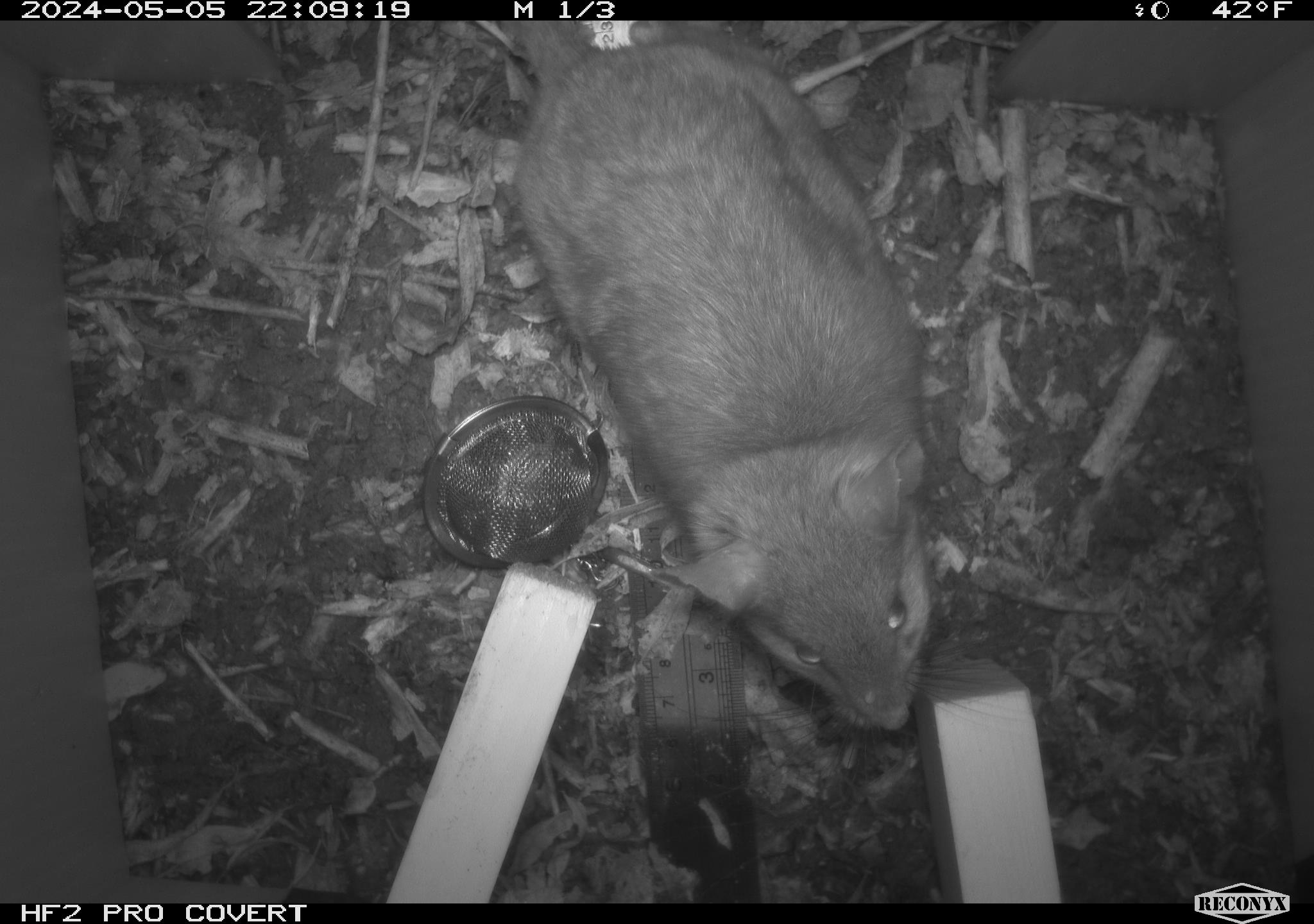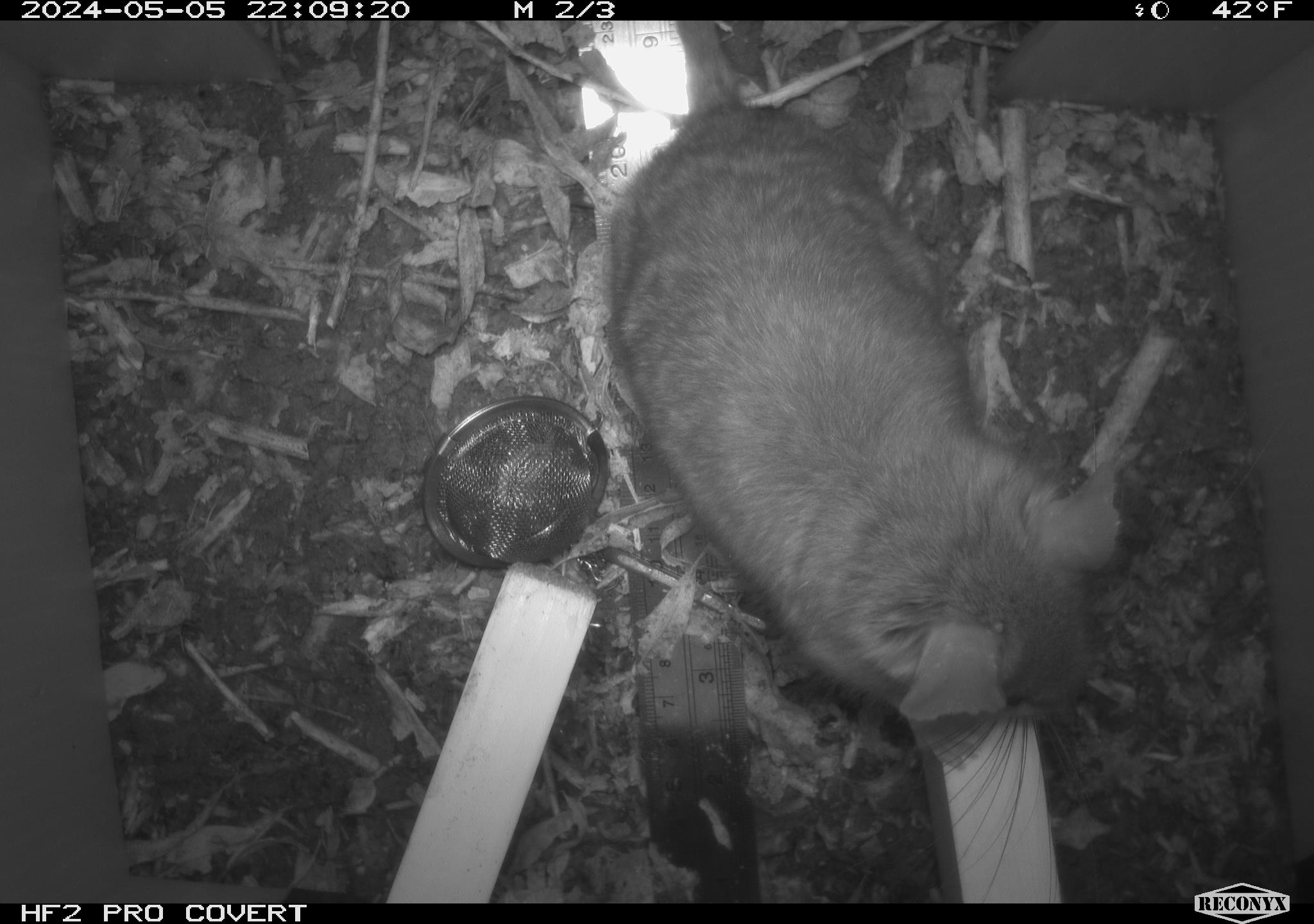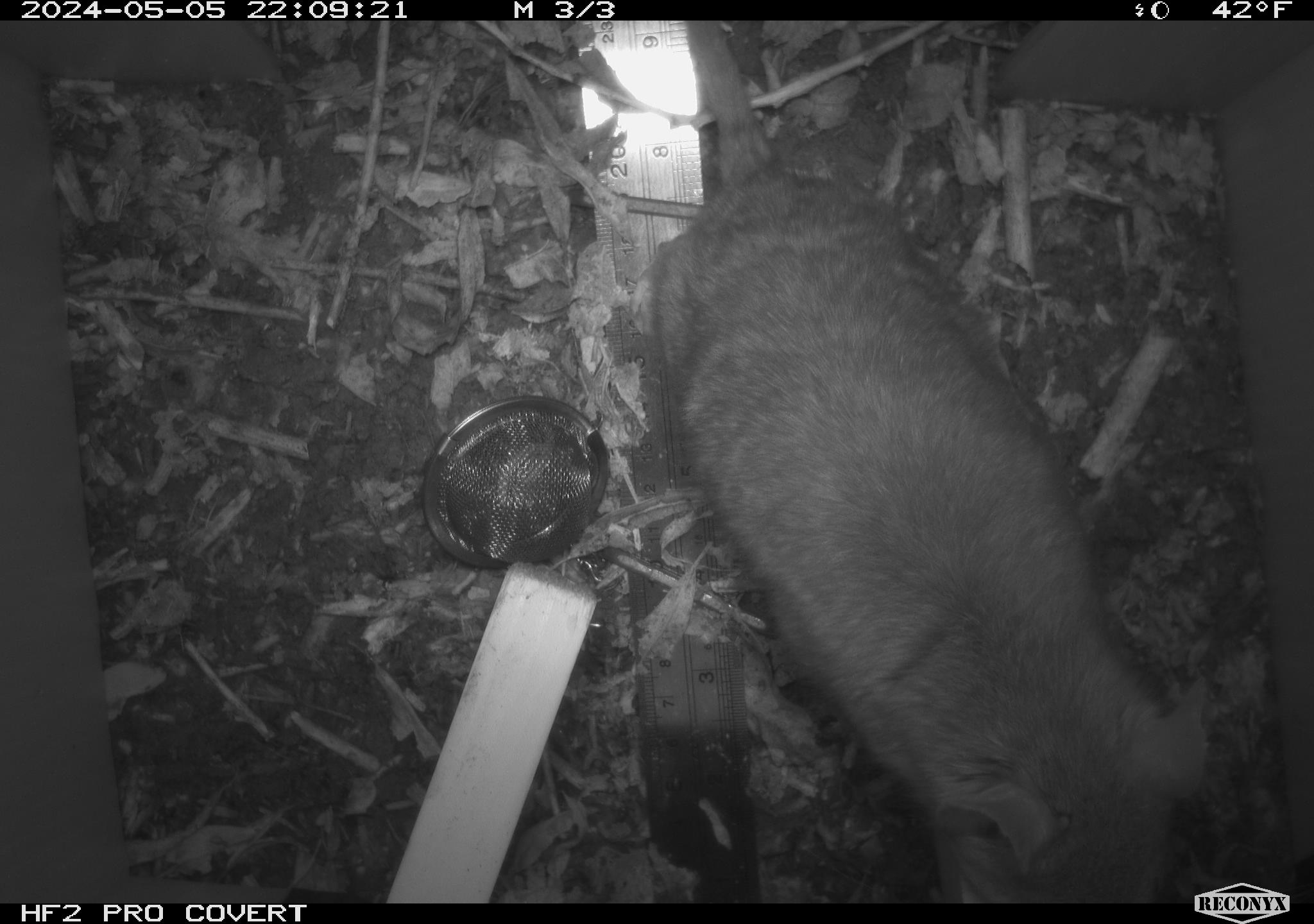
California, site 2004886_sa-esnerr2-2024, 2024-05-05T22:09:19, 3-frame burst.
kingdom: Animalia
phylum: Chordata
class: Mammalia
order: Rodentia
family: Muridae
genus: Rattus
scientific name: Rattus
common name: rat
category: rattus species